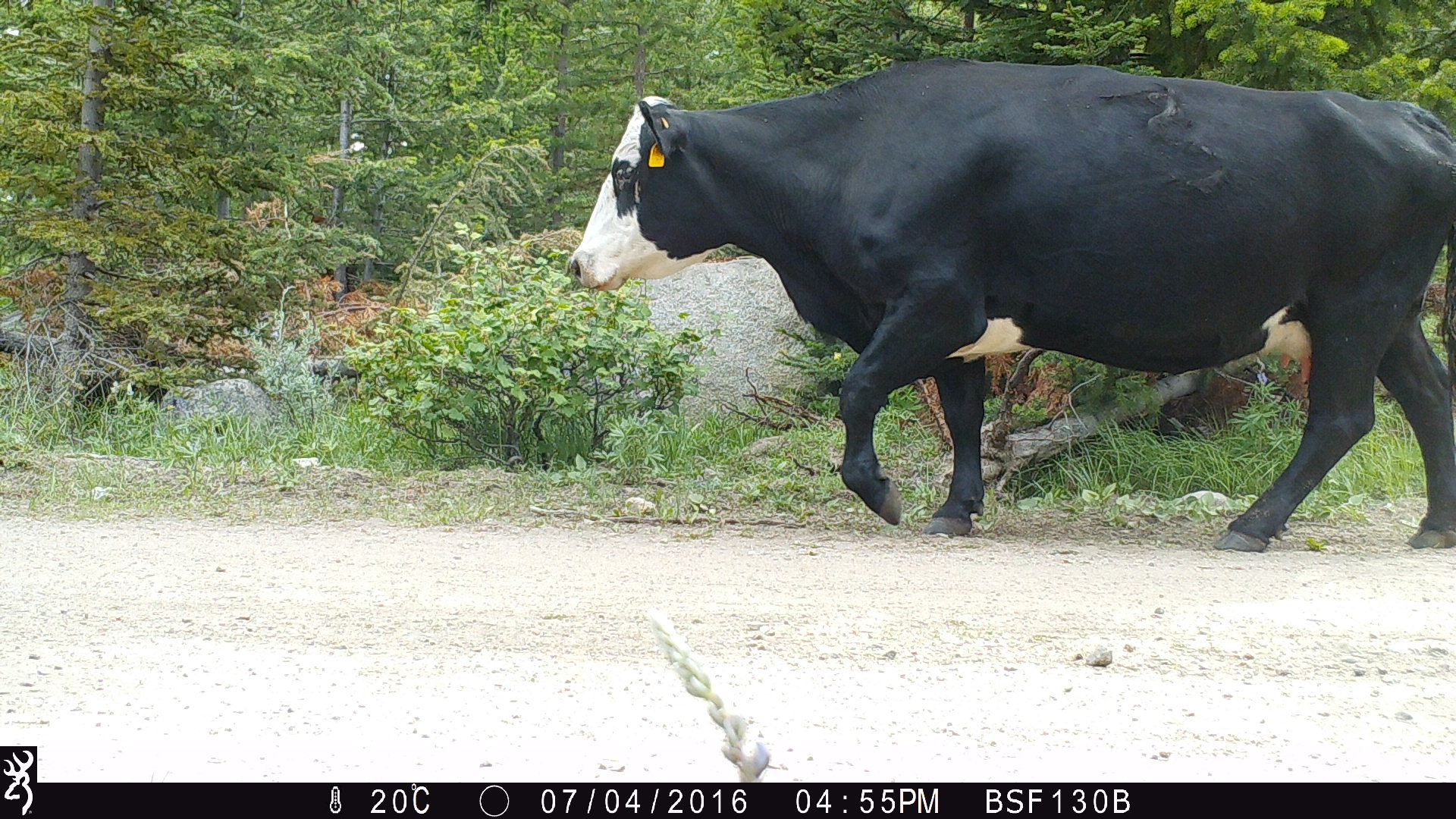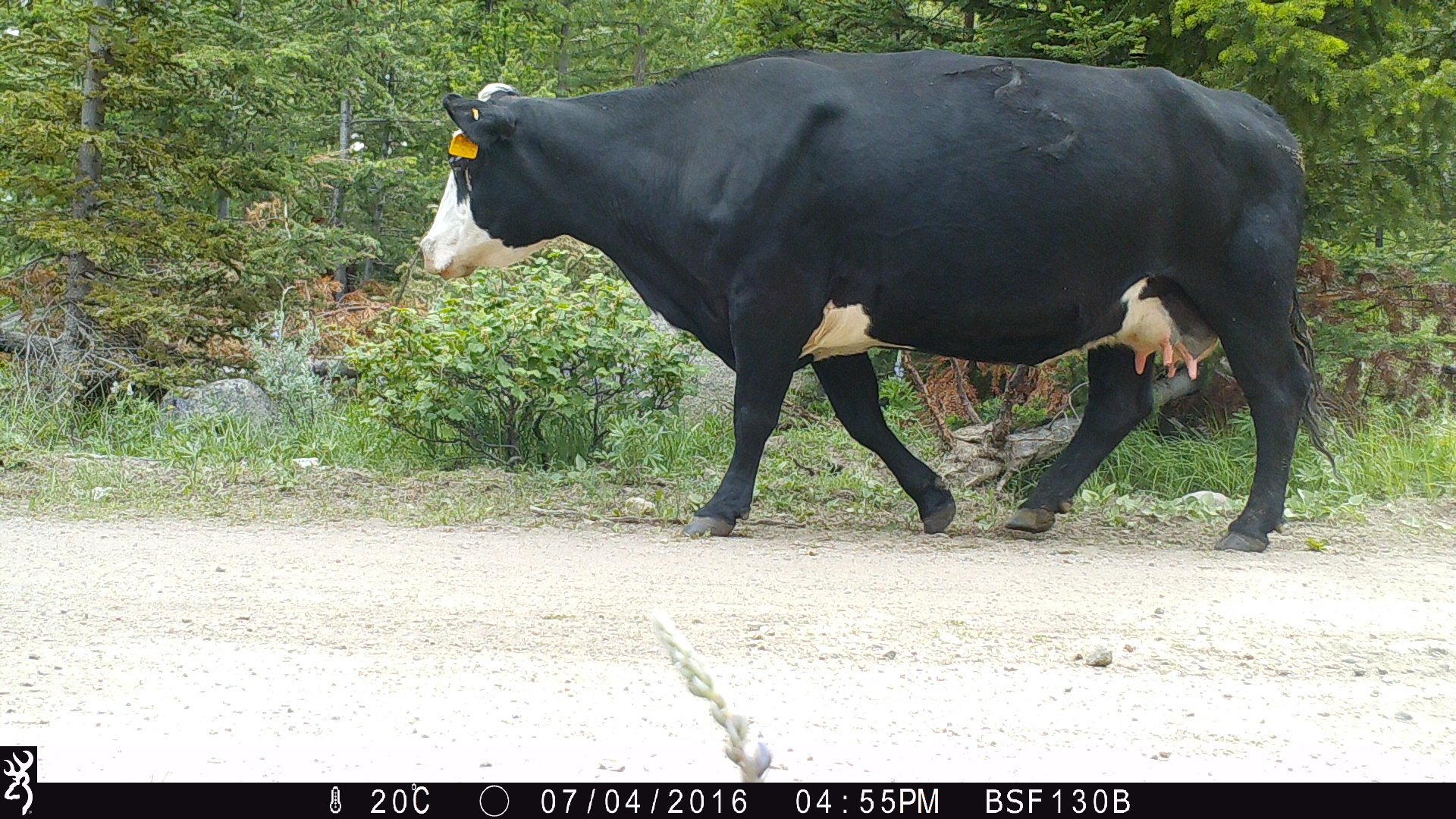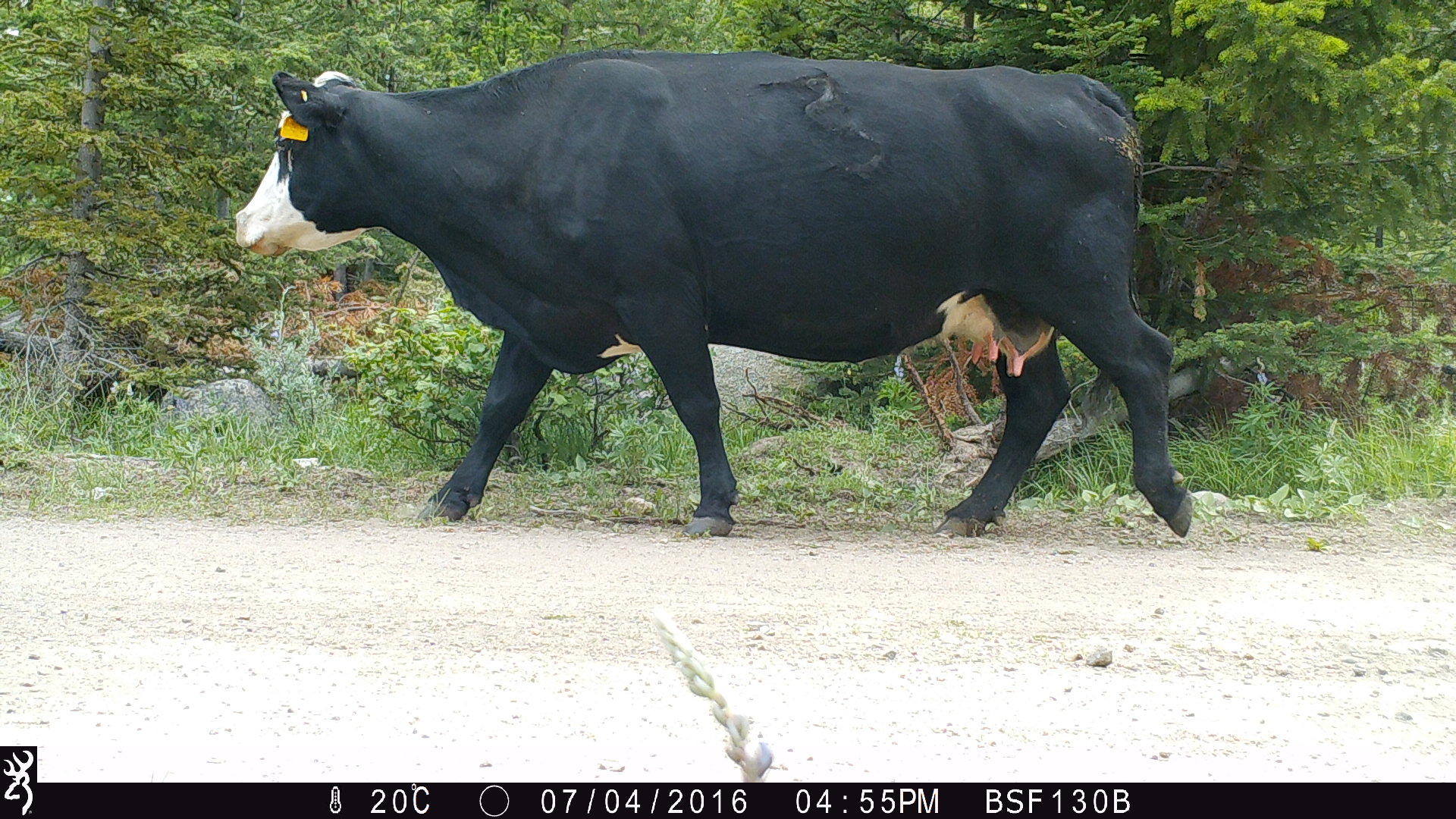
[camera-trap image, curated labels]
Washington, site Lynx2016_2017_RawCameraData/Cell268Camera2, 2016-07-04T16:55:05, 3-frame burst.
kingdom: Animalia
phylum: Chordata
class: Mammalia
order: Artiodactyla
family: Bovidae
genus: Bos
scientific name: Bos taurus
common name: domestic cattle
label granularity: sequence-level